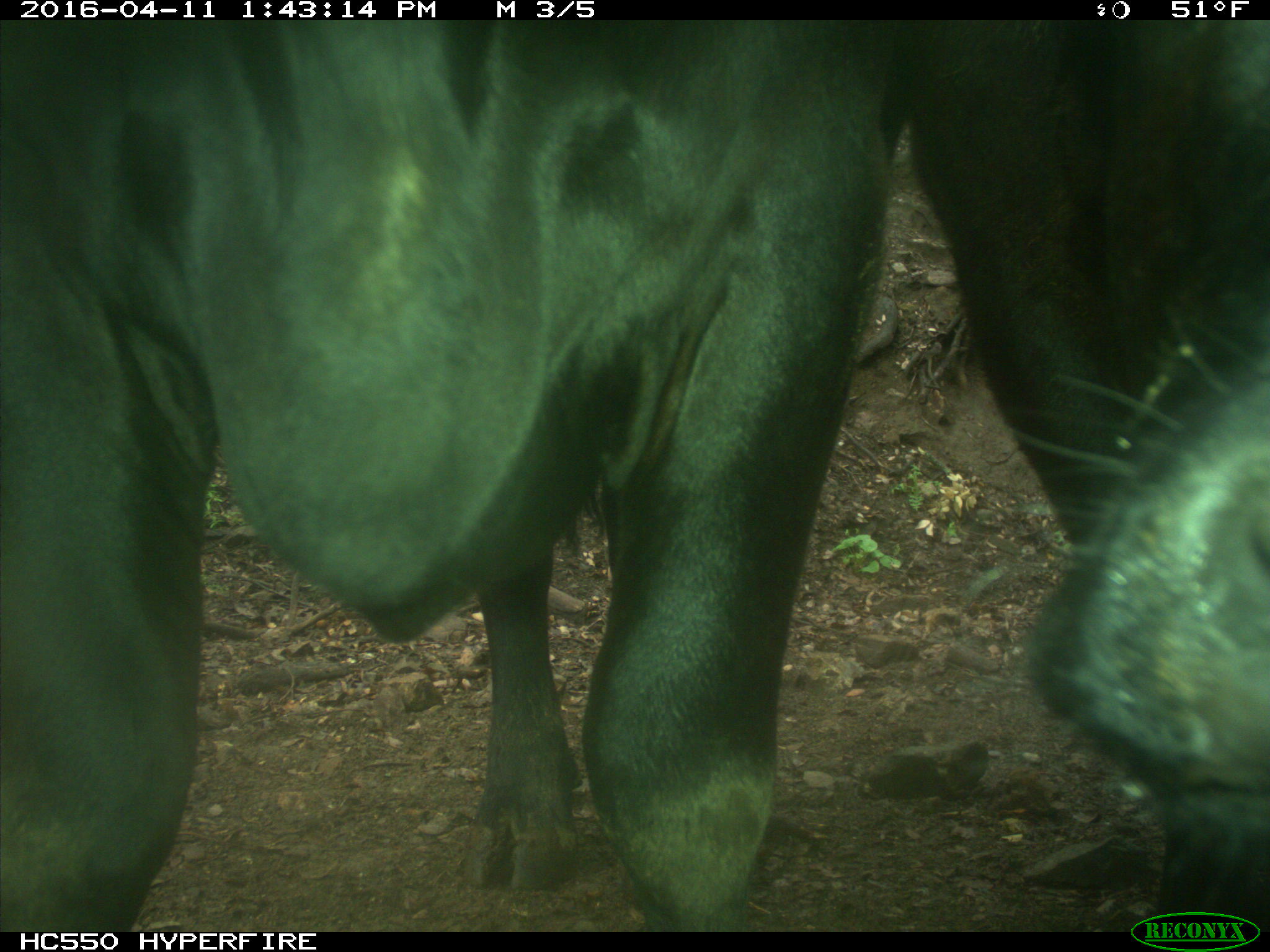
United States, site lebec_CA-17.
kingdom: Animalia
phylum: Chordata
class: Mammalia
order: Artiodactyla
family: Bovidae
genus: Bos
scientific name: Bos taurus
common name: domestic cow